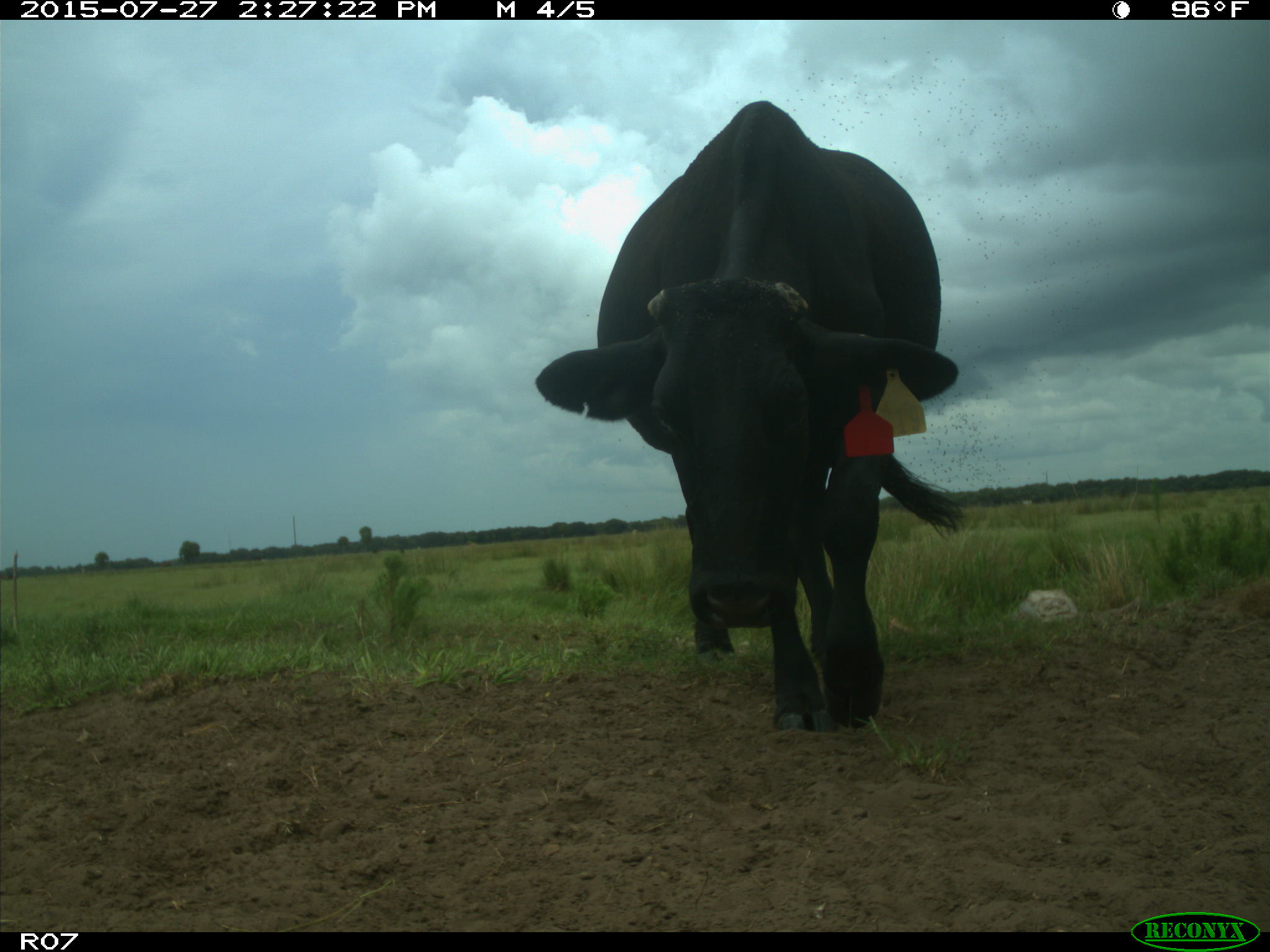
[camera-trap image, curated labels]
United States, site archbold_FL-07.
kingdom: Animalia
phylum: Chordata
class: Mammalia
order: Artiodactyla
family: Bovidae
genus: Bos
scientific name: Bos taurus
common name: domestic cow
Bos taurus (domestic cow).